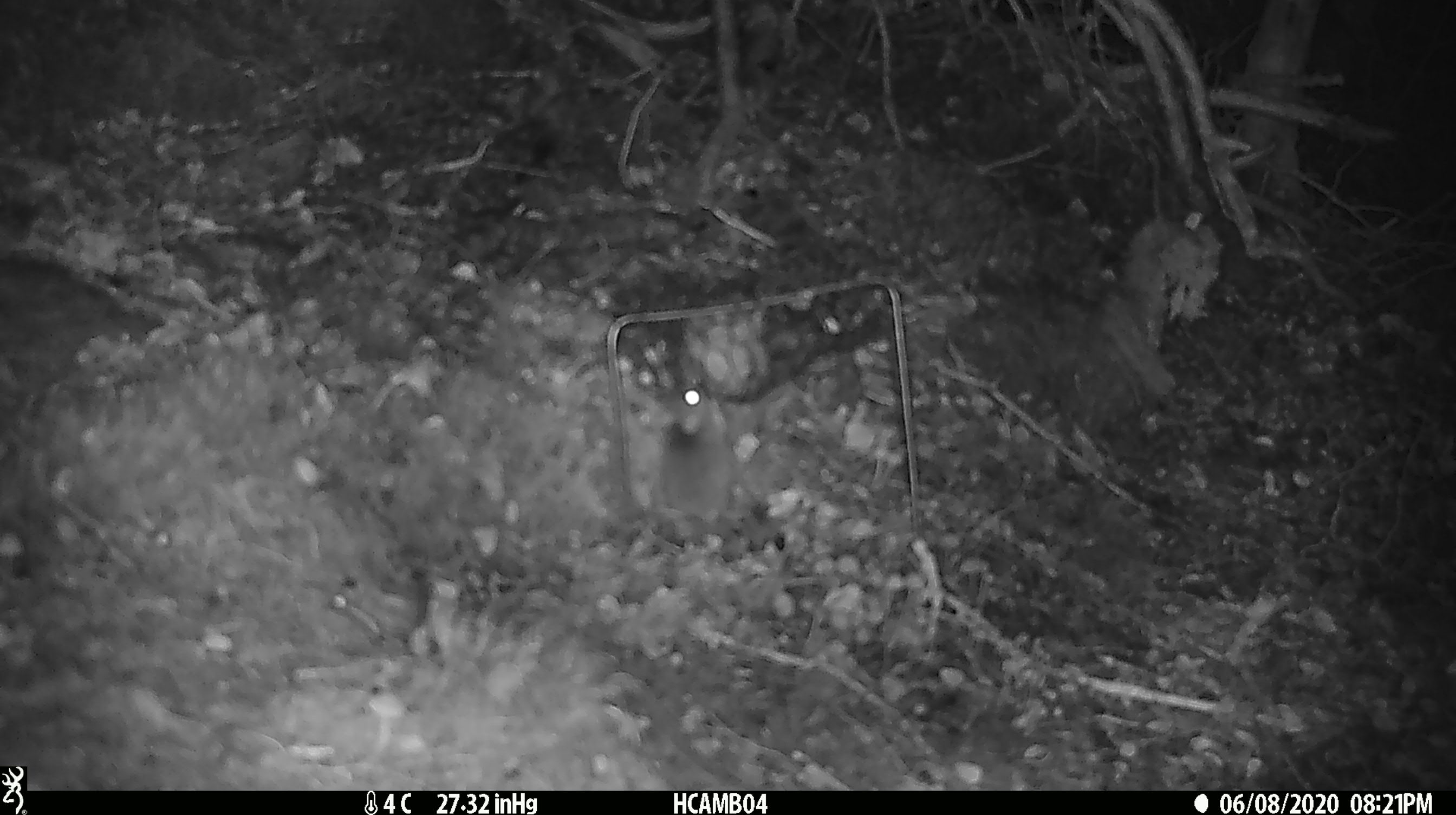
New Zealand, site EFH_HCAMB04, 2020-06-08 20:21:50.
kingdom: Animalia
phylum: Chordata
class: Mammalia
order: Rodentia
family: Muridae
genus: Mus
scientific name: Mus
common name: mouse